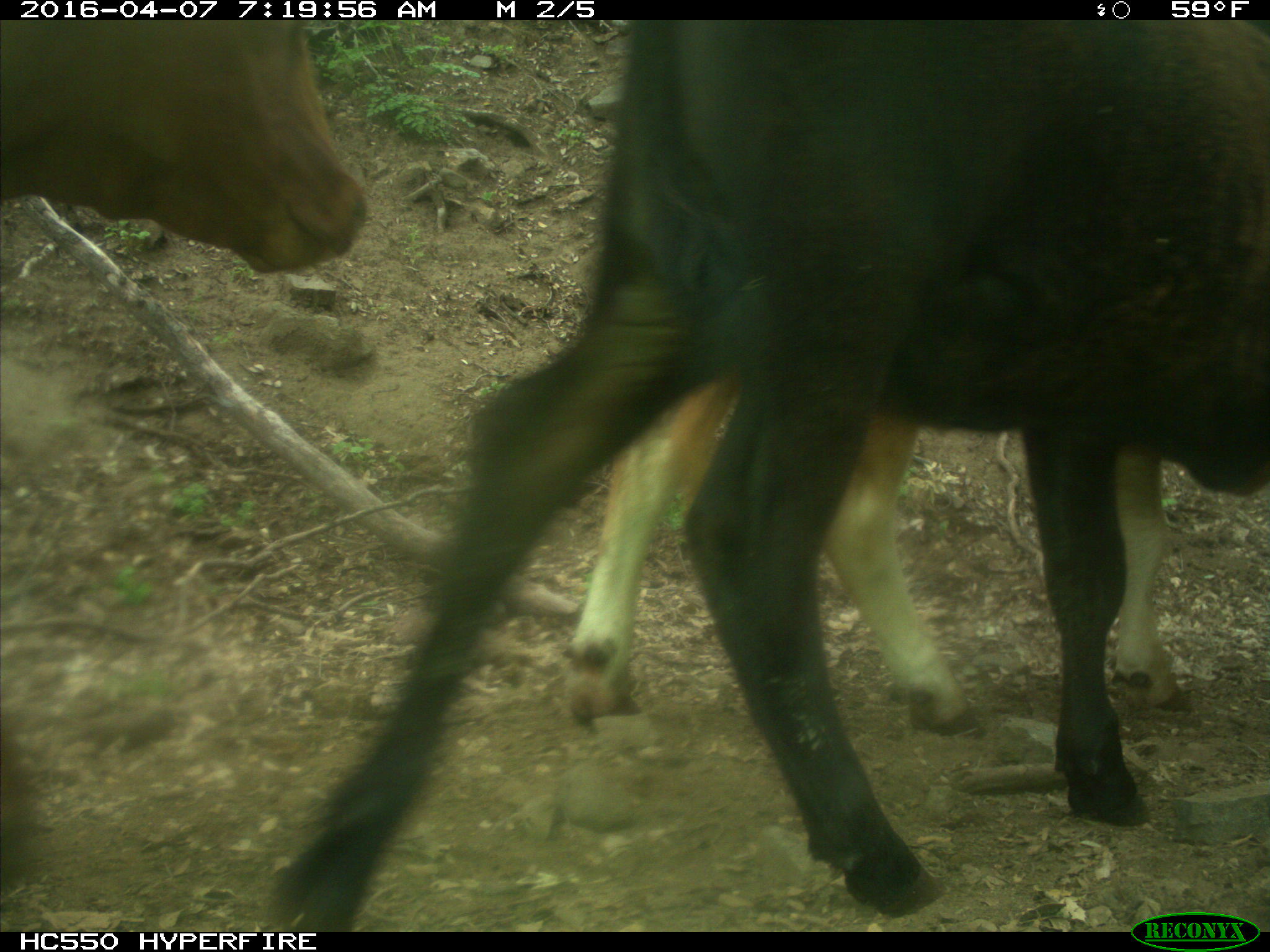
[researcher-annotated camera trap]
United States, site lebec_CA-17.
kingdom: Animalia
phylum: Chordata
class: Mammalia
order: Artiodactyla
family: Bovidae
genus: Bos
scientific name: Bos taurus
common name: domestic cow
Bos taurus (domestic cow).